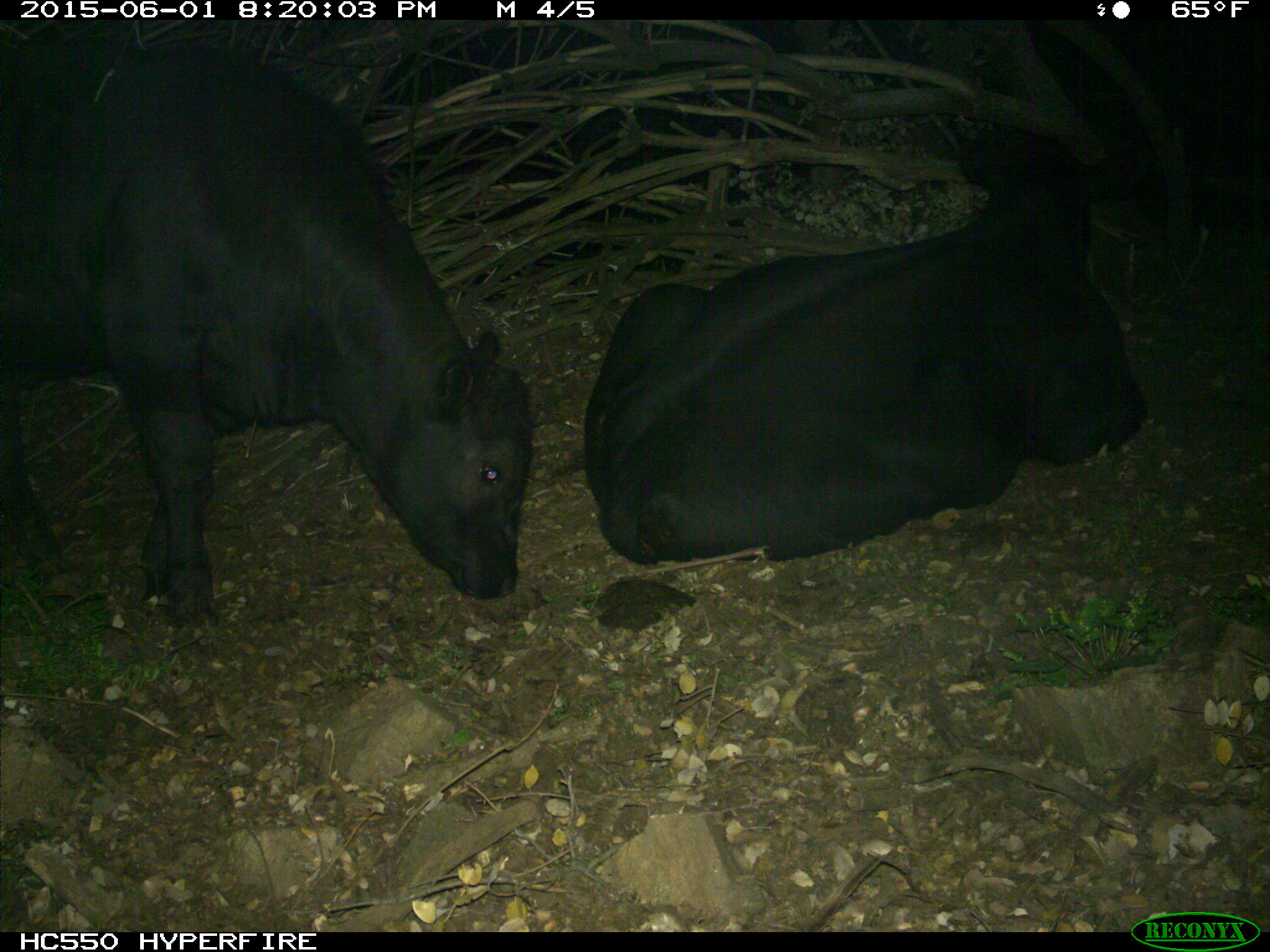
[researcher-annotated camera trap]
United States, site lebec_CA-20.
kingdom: Animalia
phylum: Chordata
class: Mammalia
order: Artiodactyla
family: Bovidae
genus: Bos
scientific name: Bos taurus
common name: domestic cow